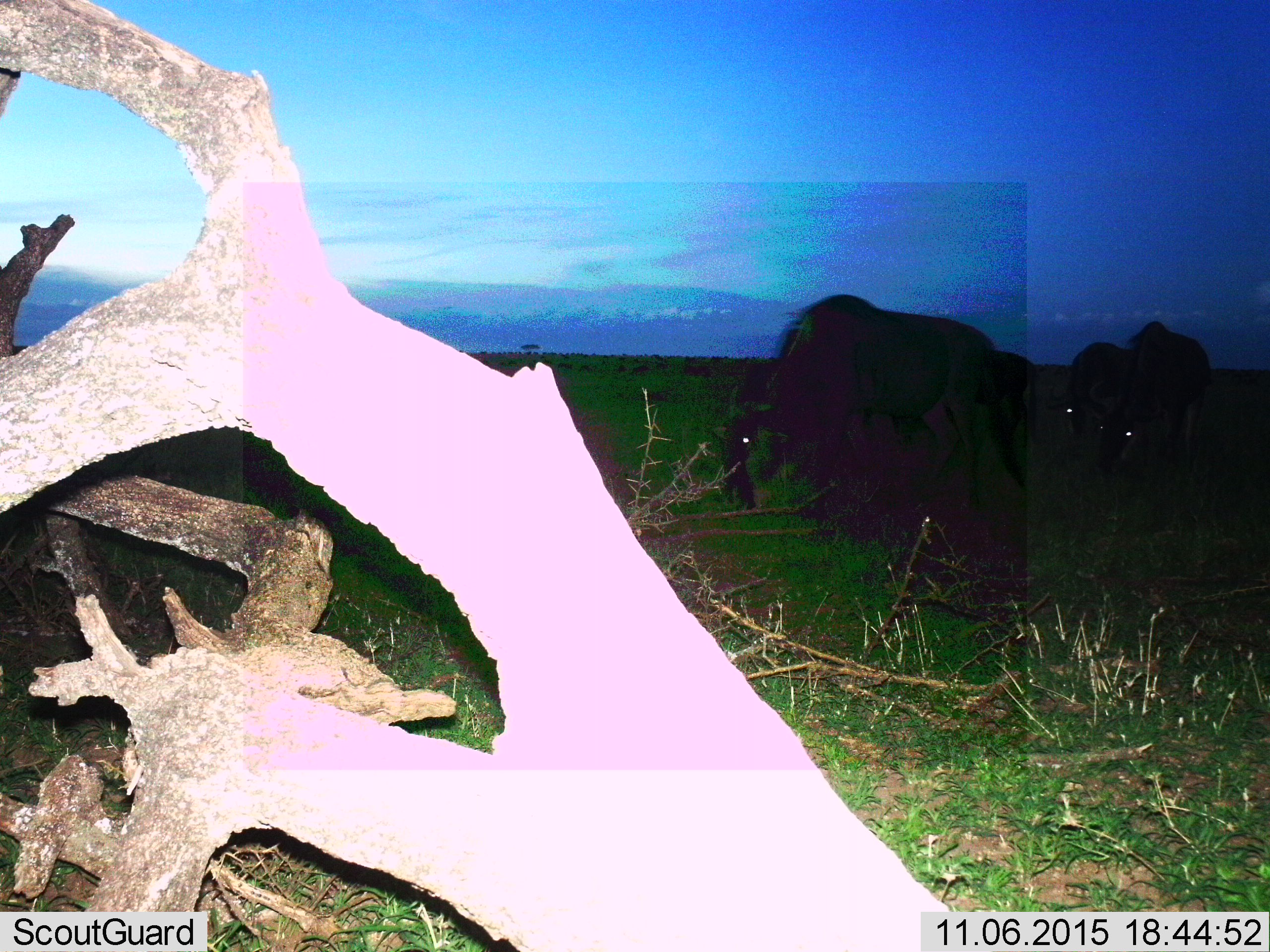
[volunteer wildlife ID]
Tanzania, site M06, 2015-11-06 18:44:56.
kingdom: Animalia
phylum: Chordata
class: Mammalia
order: Artiodactyla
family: Bovidae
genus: Connochaetes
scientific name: Connochaetes taurinus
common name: blue wildebeest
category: wildebeest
Wildebeest (blue wildebeest) (Connochaetes taurinus), count 4. Behavior (volunteer vote fractions): standing 33%, resting 0%, moving 17%, interacting 0%. Young present (vote fraction): 0%. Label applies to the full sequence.